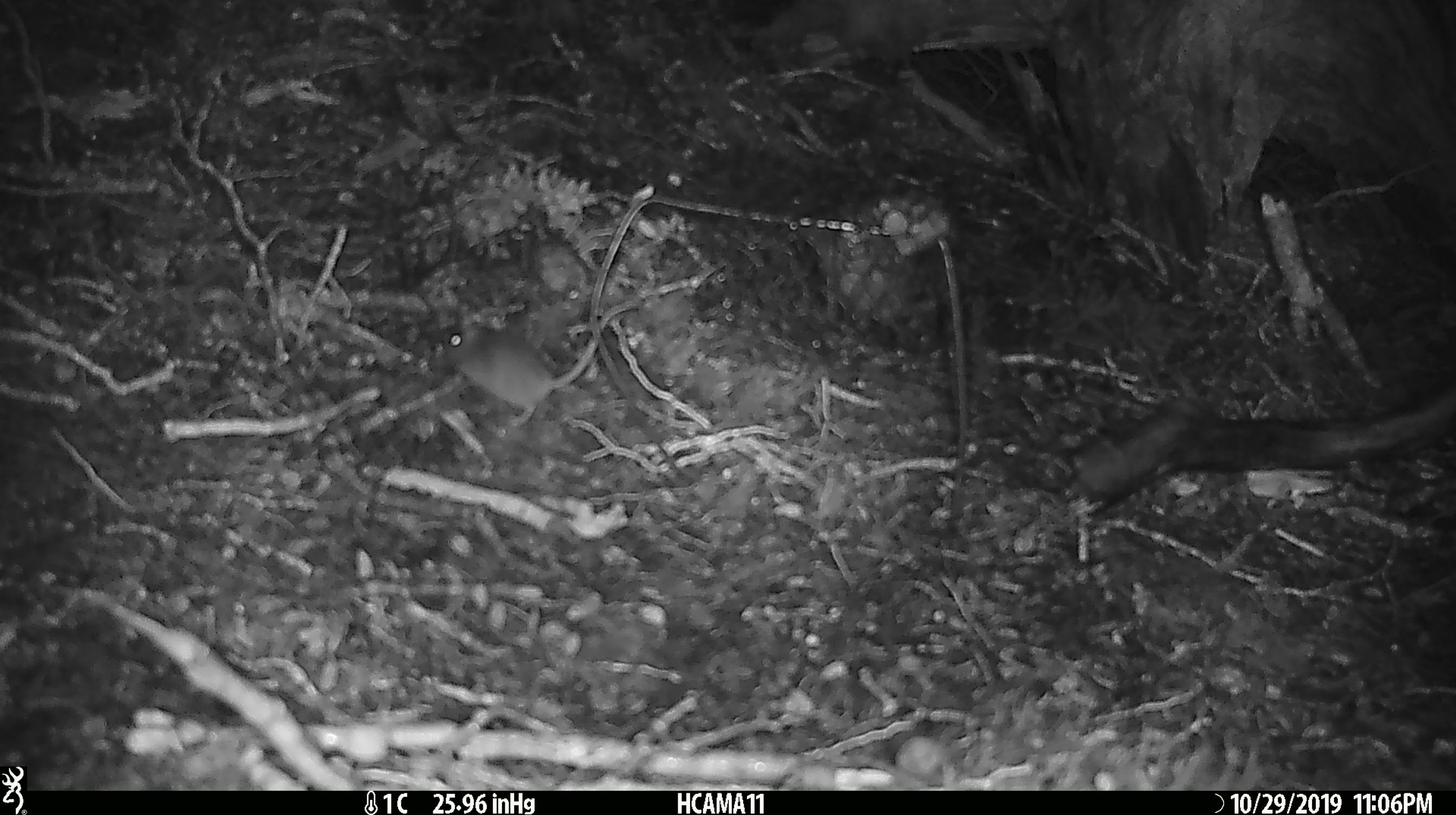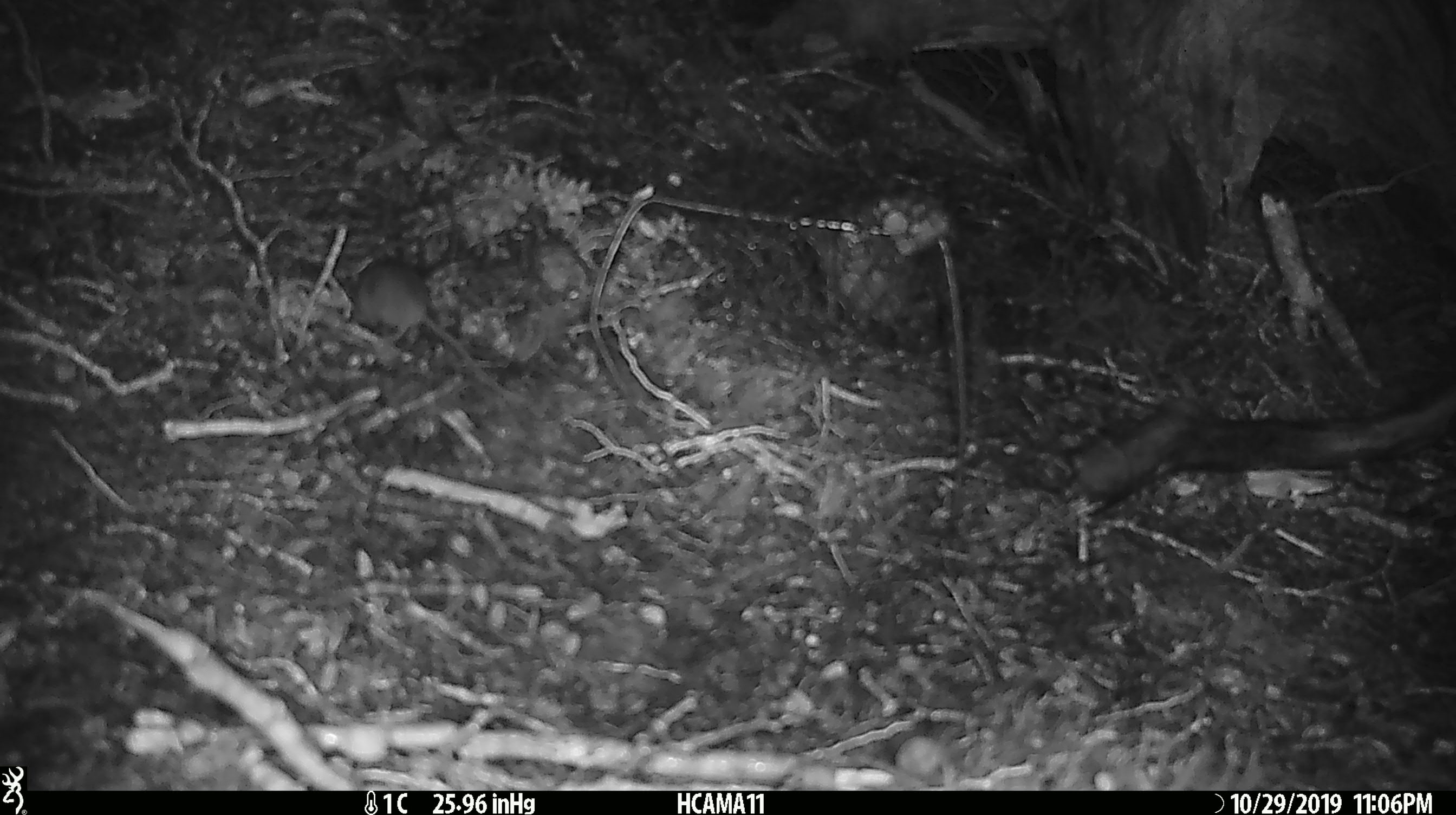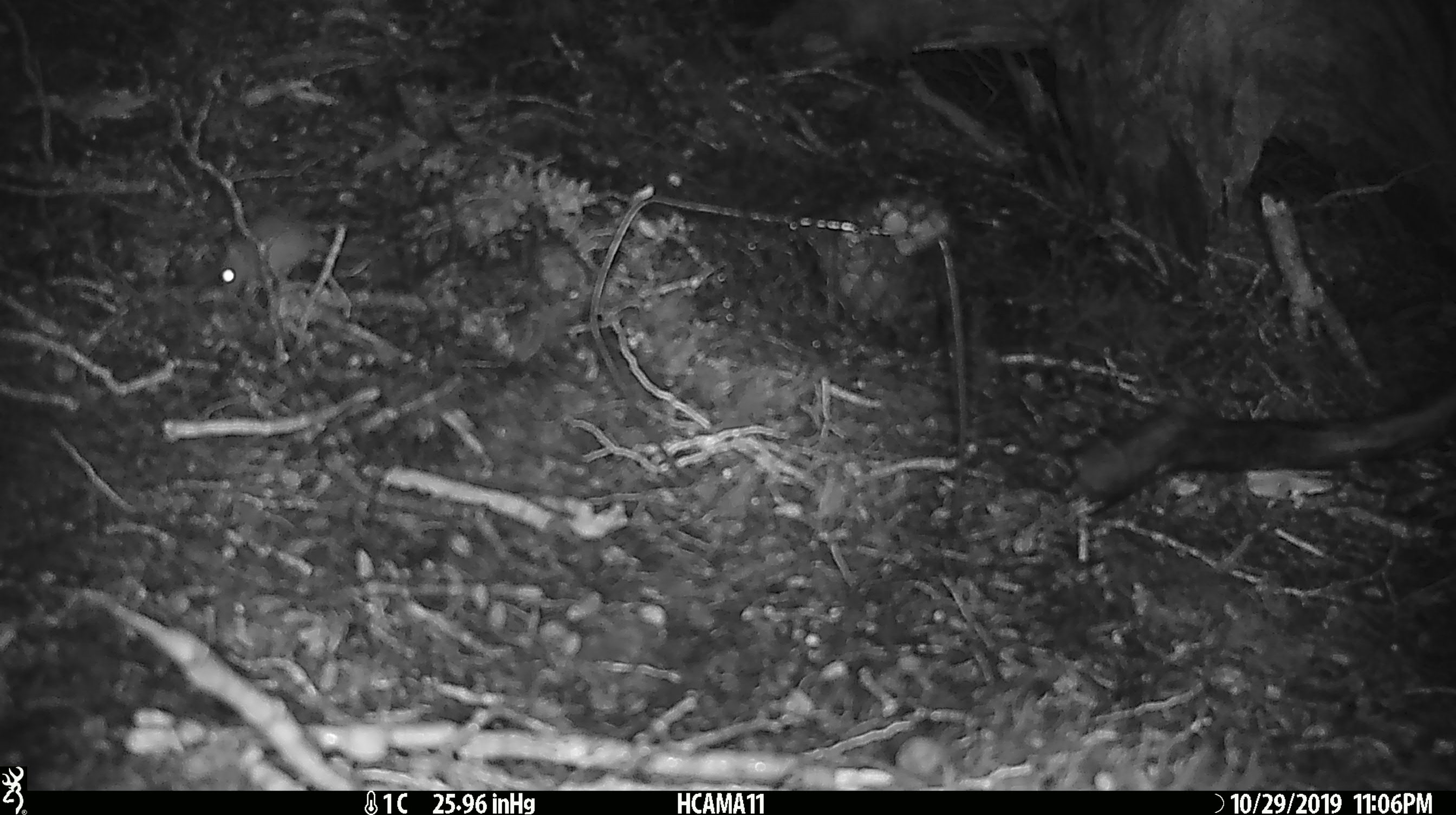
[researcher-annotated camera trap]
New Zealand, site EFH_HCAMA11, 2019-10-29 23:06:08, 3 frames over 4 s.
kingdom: Animalia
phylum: Chordata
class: Mammalia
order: Rodentia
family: Muridae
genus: Mus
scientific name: Mus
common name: mouse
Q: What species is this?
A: Mouse (Mus).